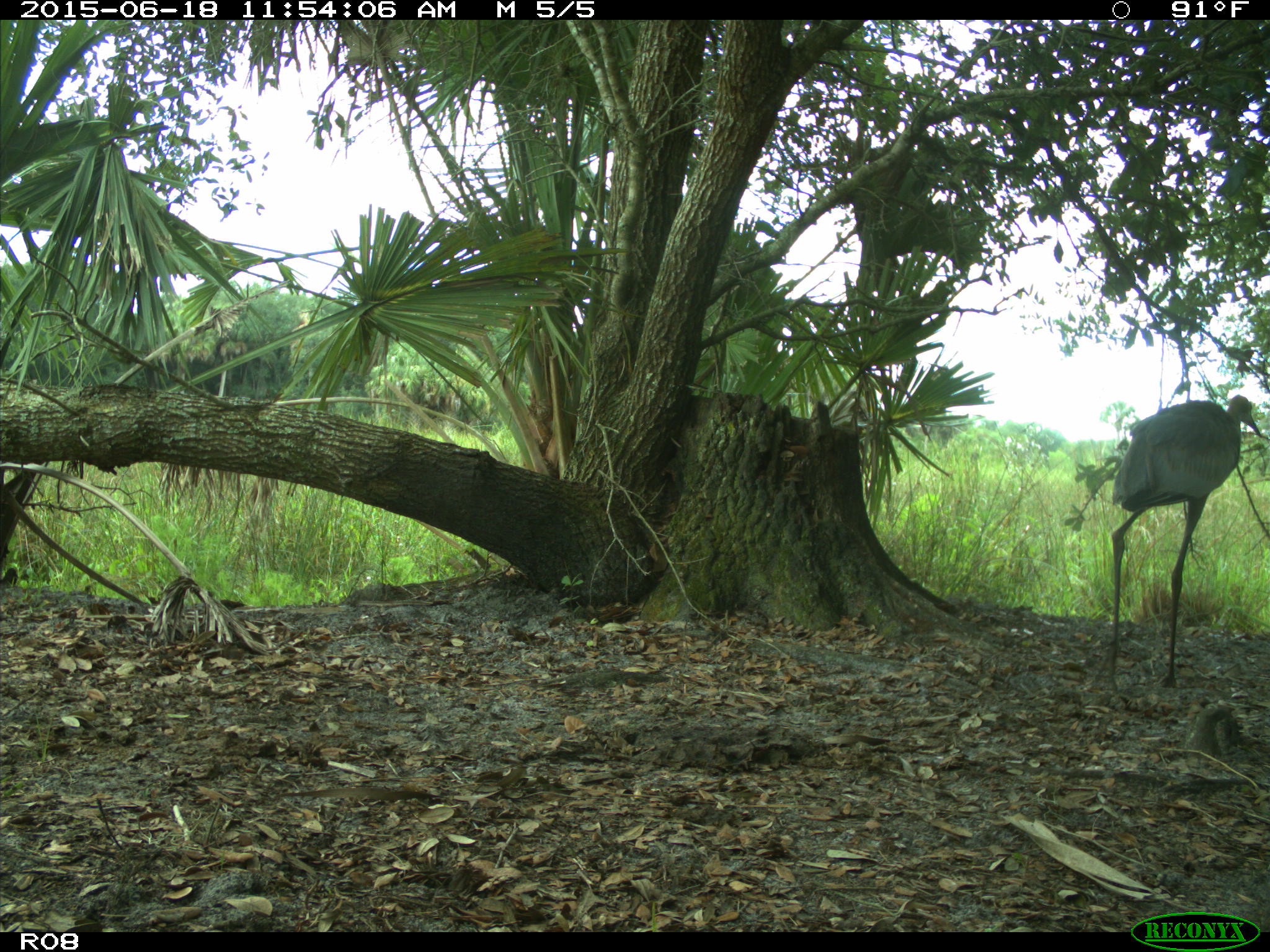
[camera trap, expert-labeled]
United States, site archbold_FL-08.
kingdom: Animalia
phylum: Chordata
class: Aves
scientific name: Aves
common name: birds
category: unidentified bird